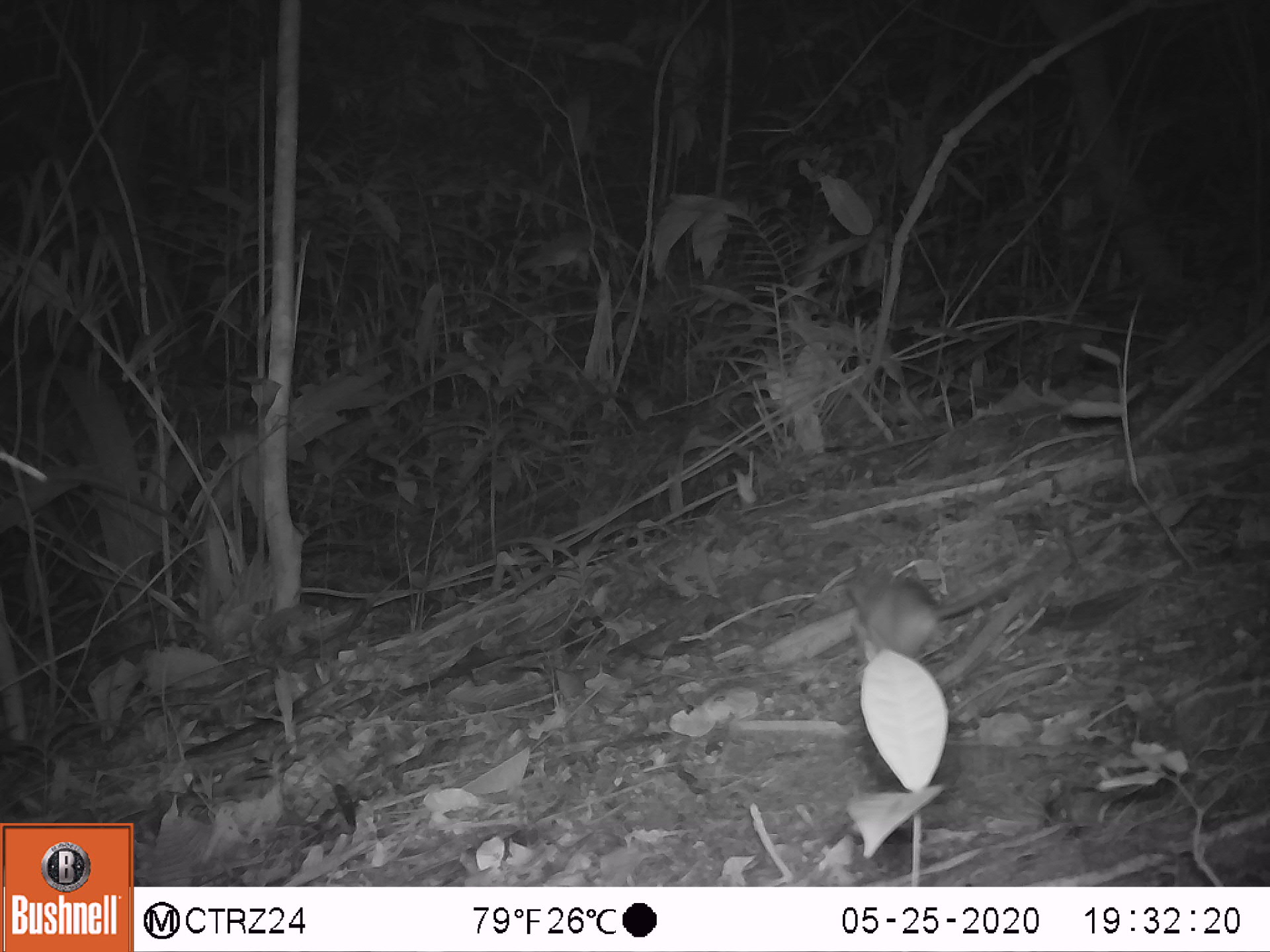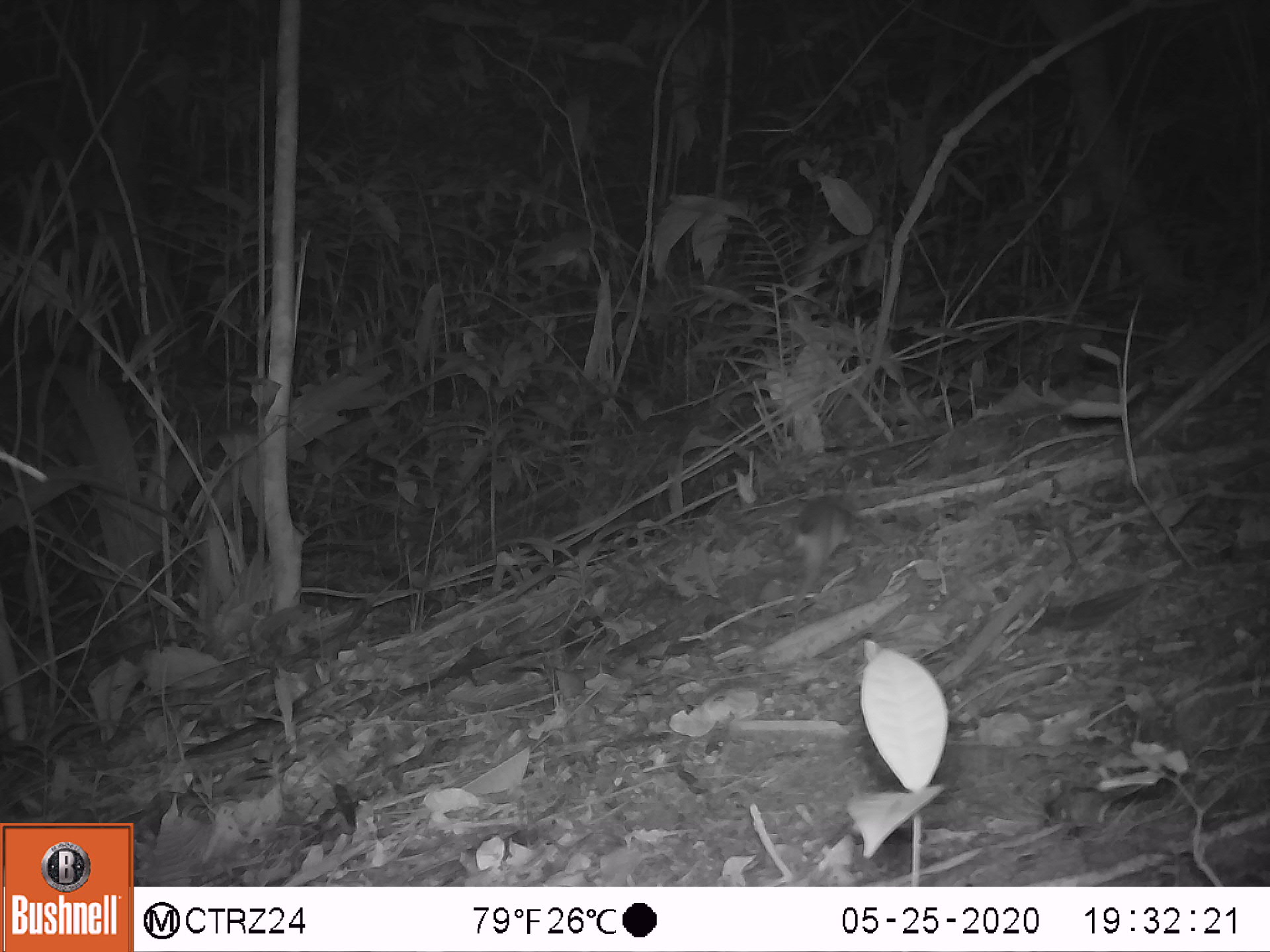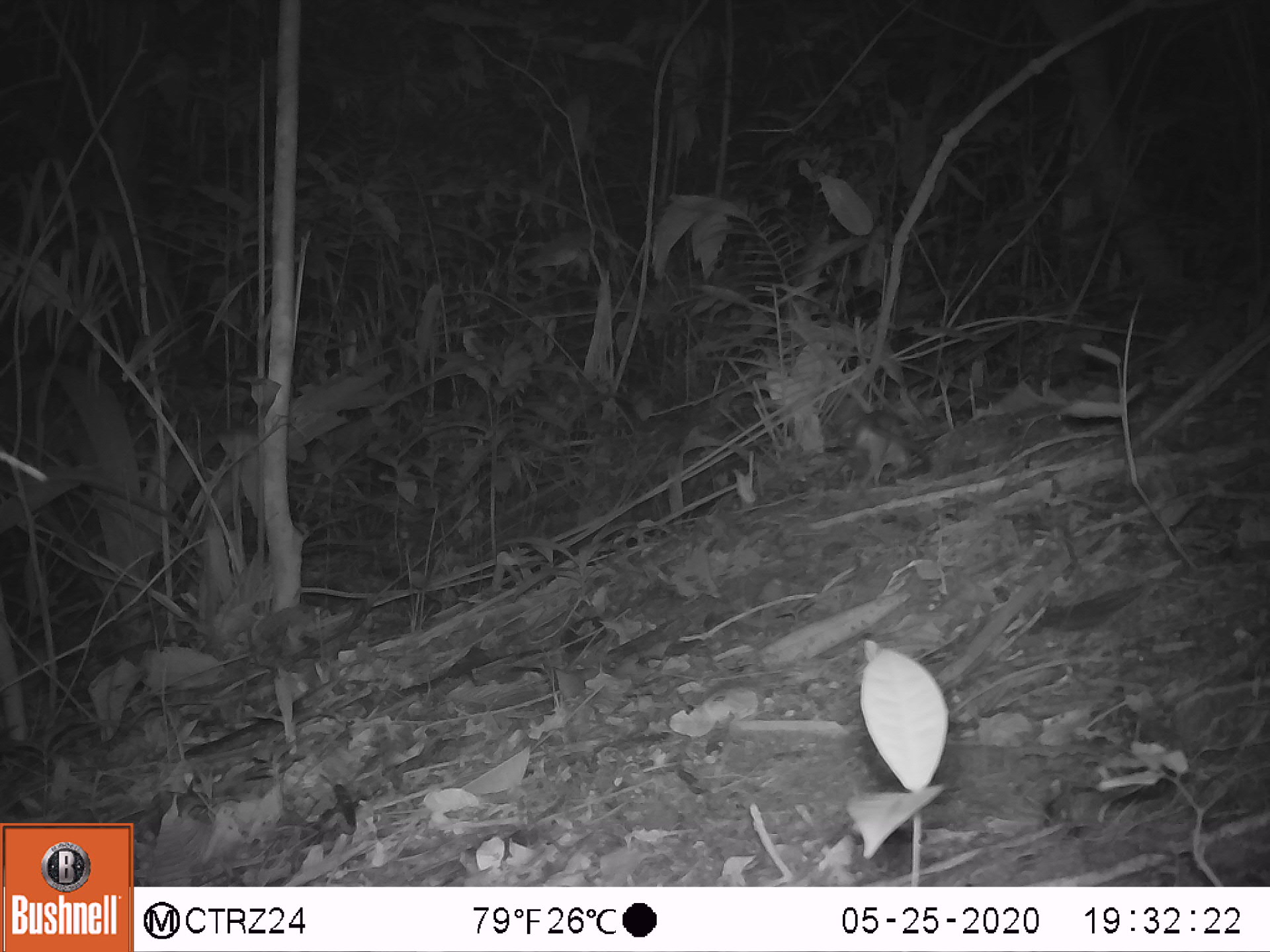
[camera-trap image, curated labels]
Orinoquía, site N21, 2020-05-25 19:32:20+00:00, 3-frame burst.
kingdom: Animalia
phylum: Chordata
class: Mammalia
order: Rodentia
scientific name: Rodentia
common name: rodent